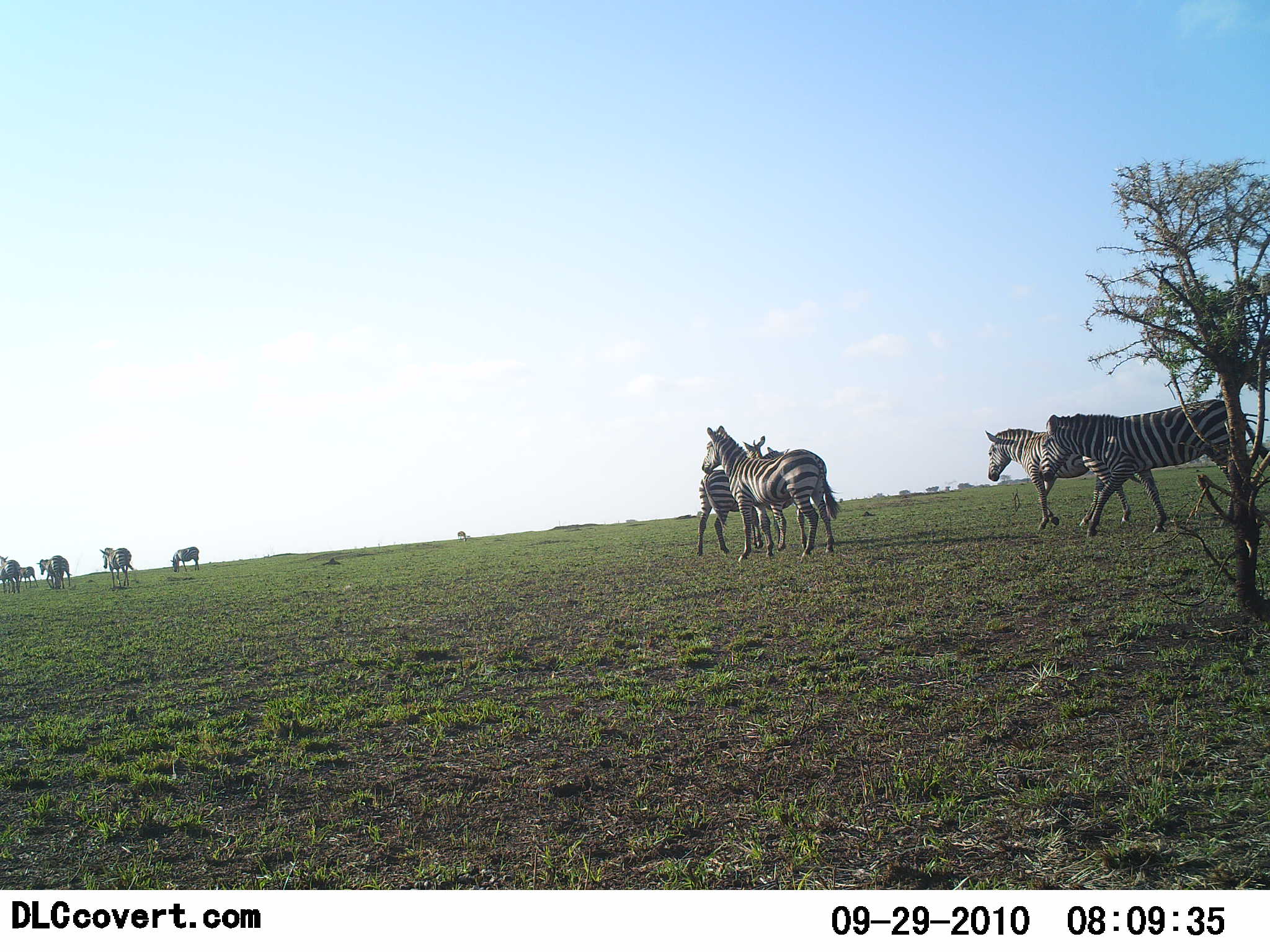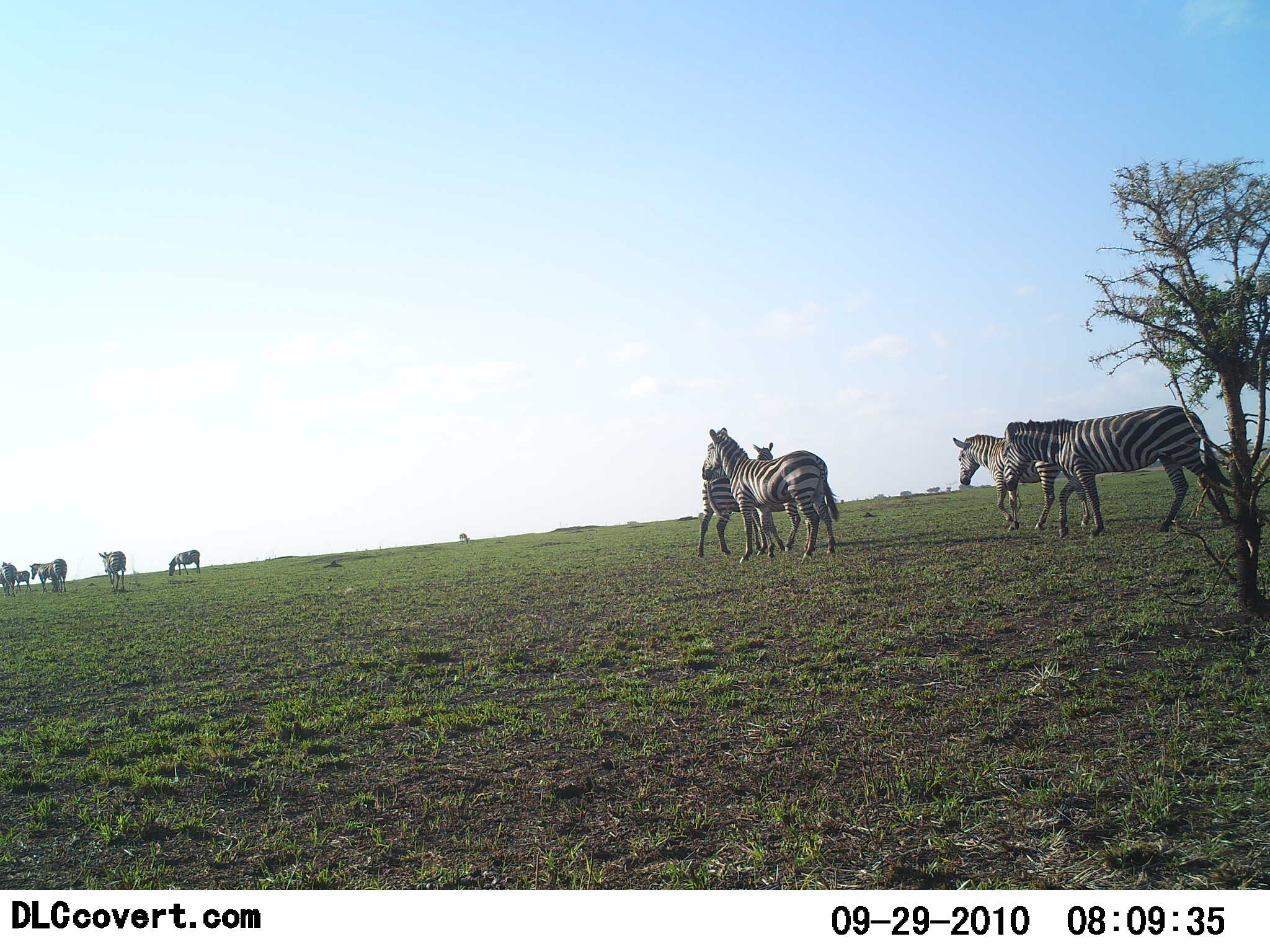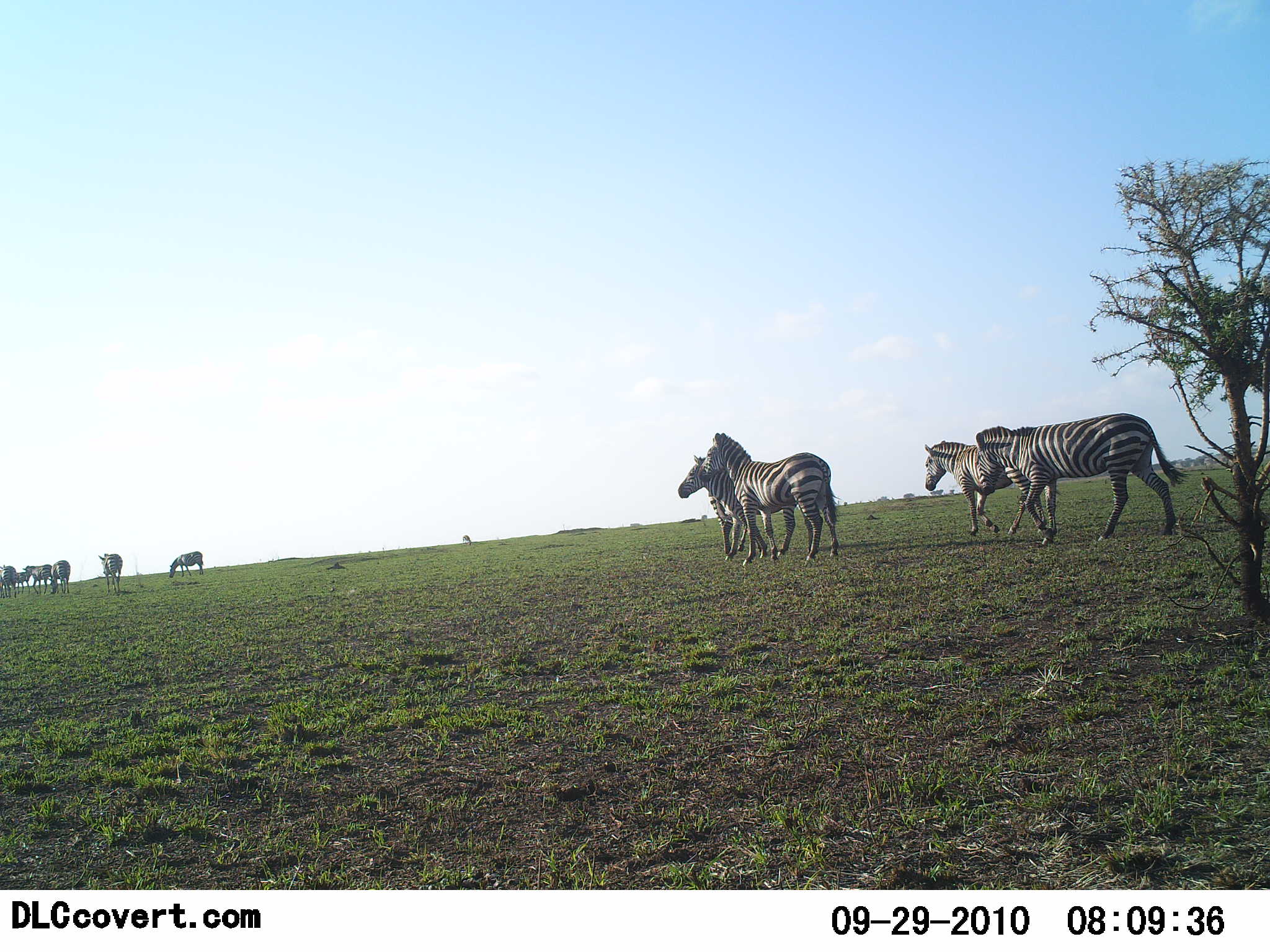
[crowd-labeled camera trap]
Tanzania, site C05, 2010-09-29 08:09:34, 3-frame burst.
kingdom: Animalia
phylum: Chordata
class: Mammalia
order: Perissodactyla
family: Equidae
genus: Equus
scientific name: Equus quagga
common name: plains zebra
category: zebra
Zebra (plains zebra) (Equus quagga), count 11-50. Behavior (volunteer vote fractions): standing 64%, resting 0%, moving 100%, interacting 18%. Young present (vote fraction): 0%. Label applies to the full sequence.